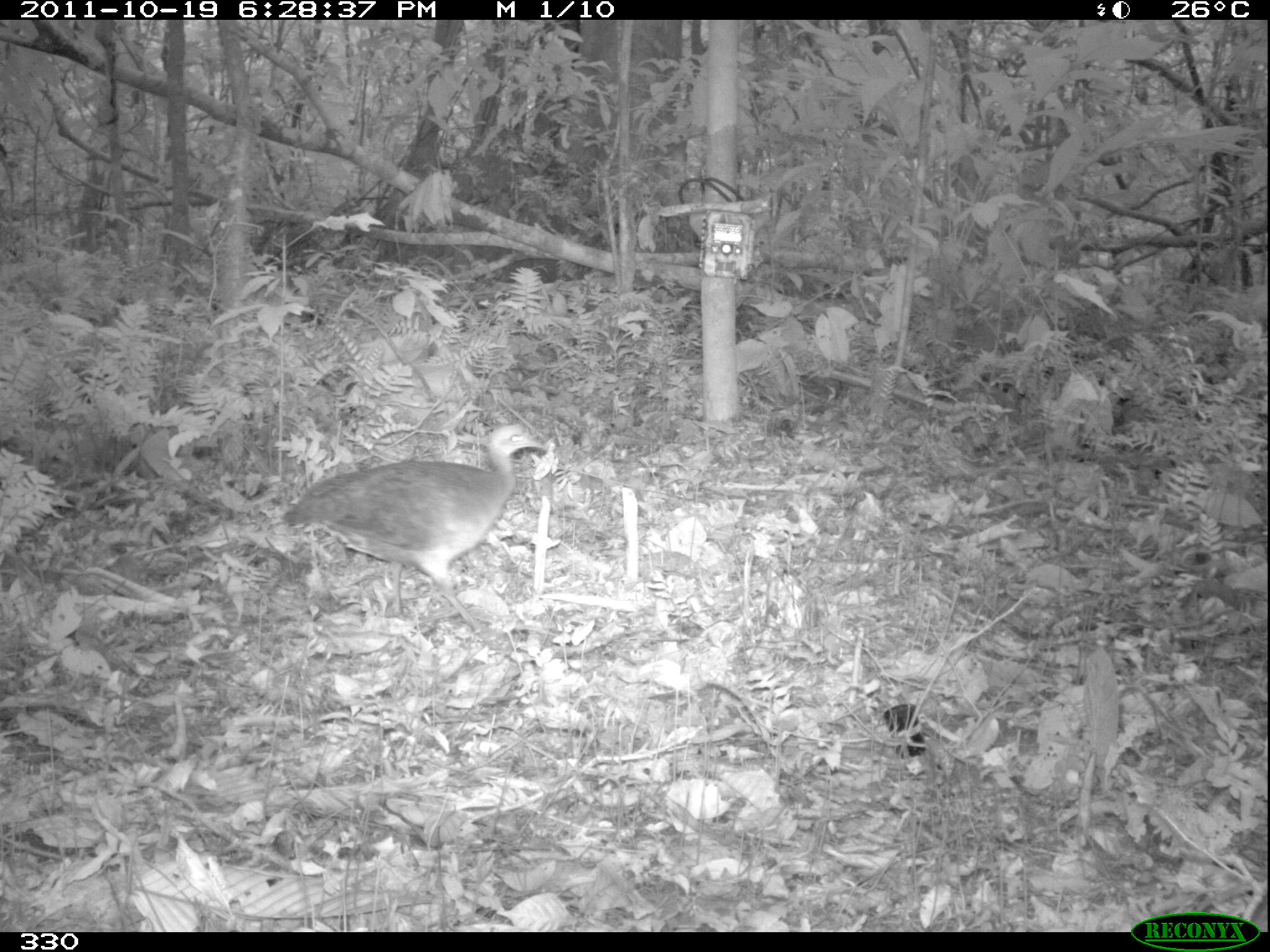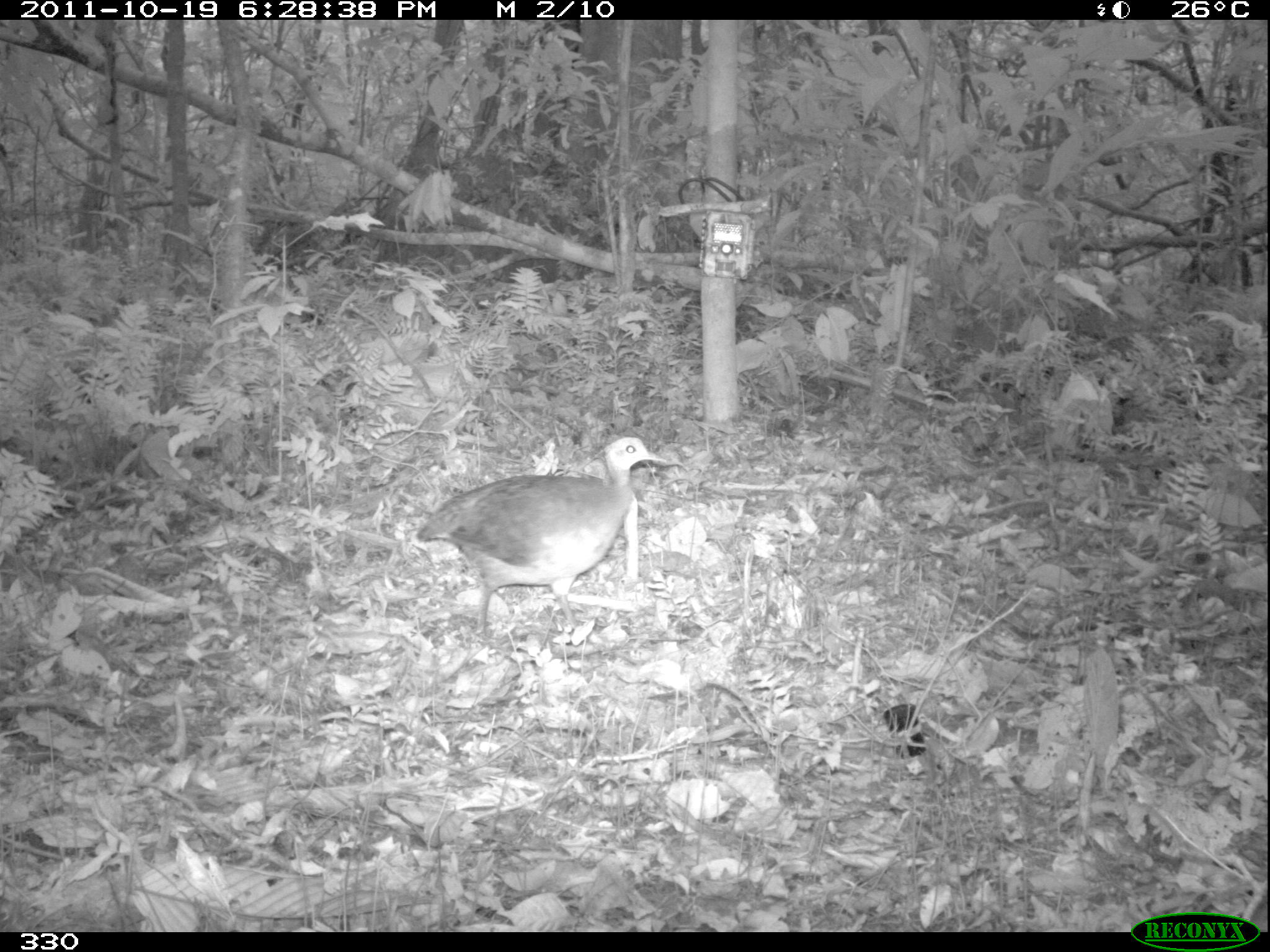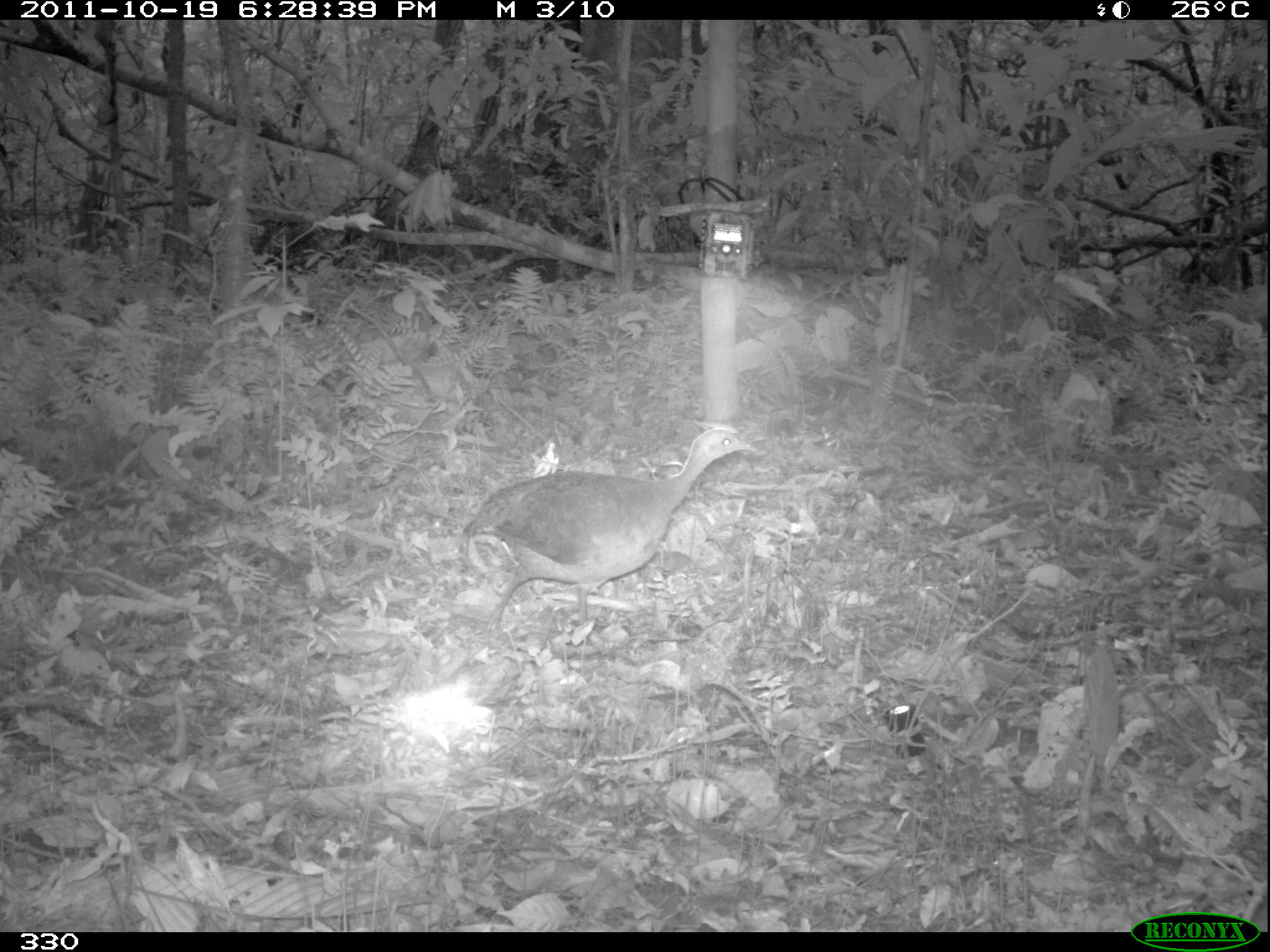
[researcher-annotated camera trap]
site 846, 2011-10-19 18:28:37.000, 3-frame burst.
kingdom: Animalia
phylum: Chordata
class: Aves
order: Tinamiformes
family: Tinamidae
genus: Tinamus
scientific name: Tinamus major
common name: great tinamou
Tinamus major (great tinamou).